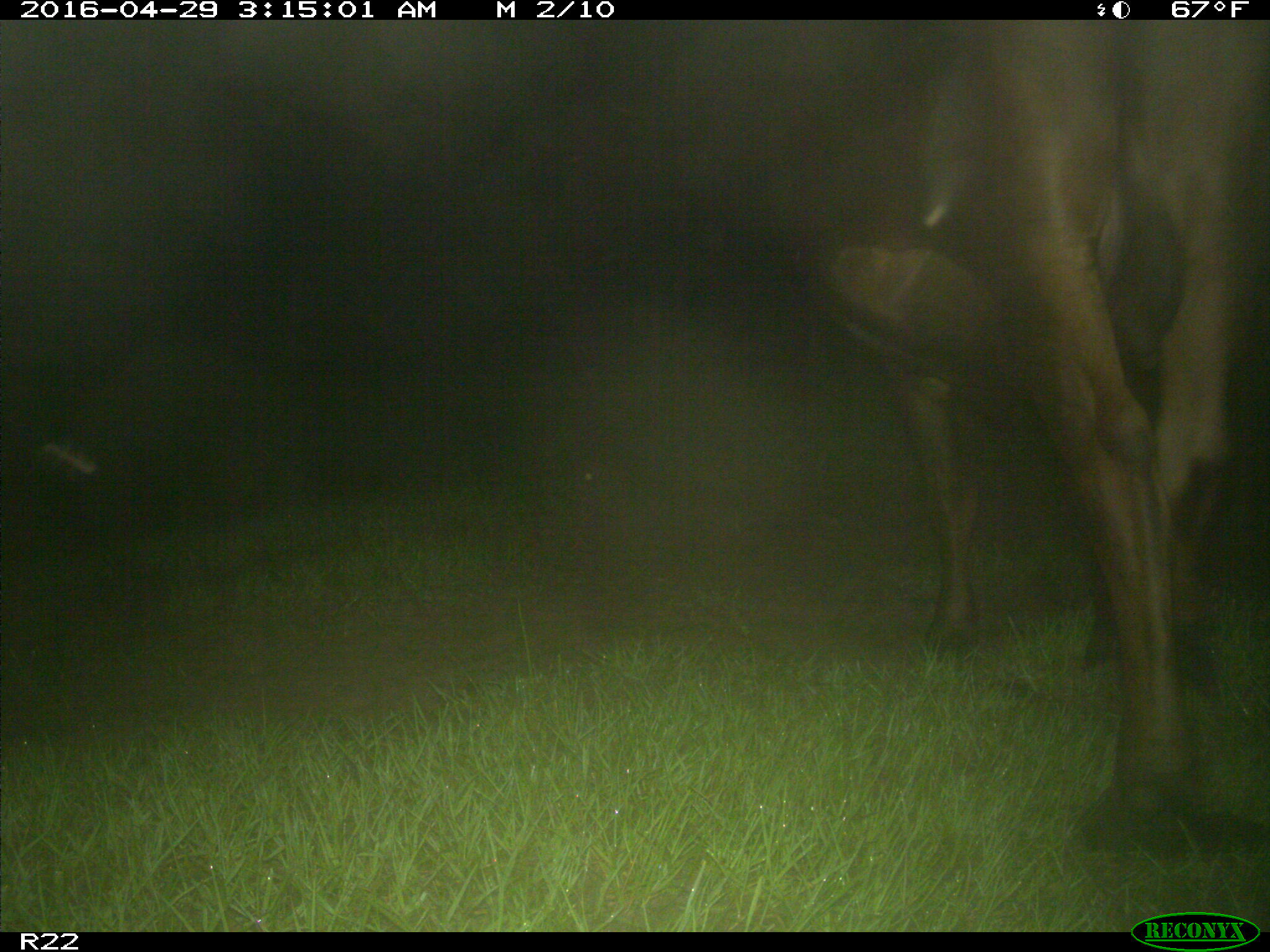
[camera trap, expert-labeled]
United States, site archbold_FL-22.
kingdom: Animalia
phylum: Chordata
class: Mammalia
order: Artiodactyla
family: Bovidae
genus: Bos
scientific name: Bos taurus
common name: domestic cow